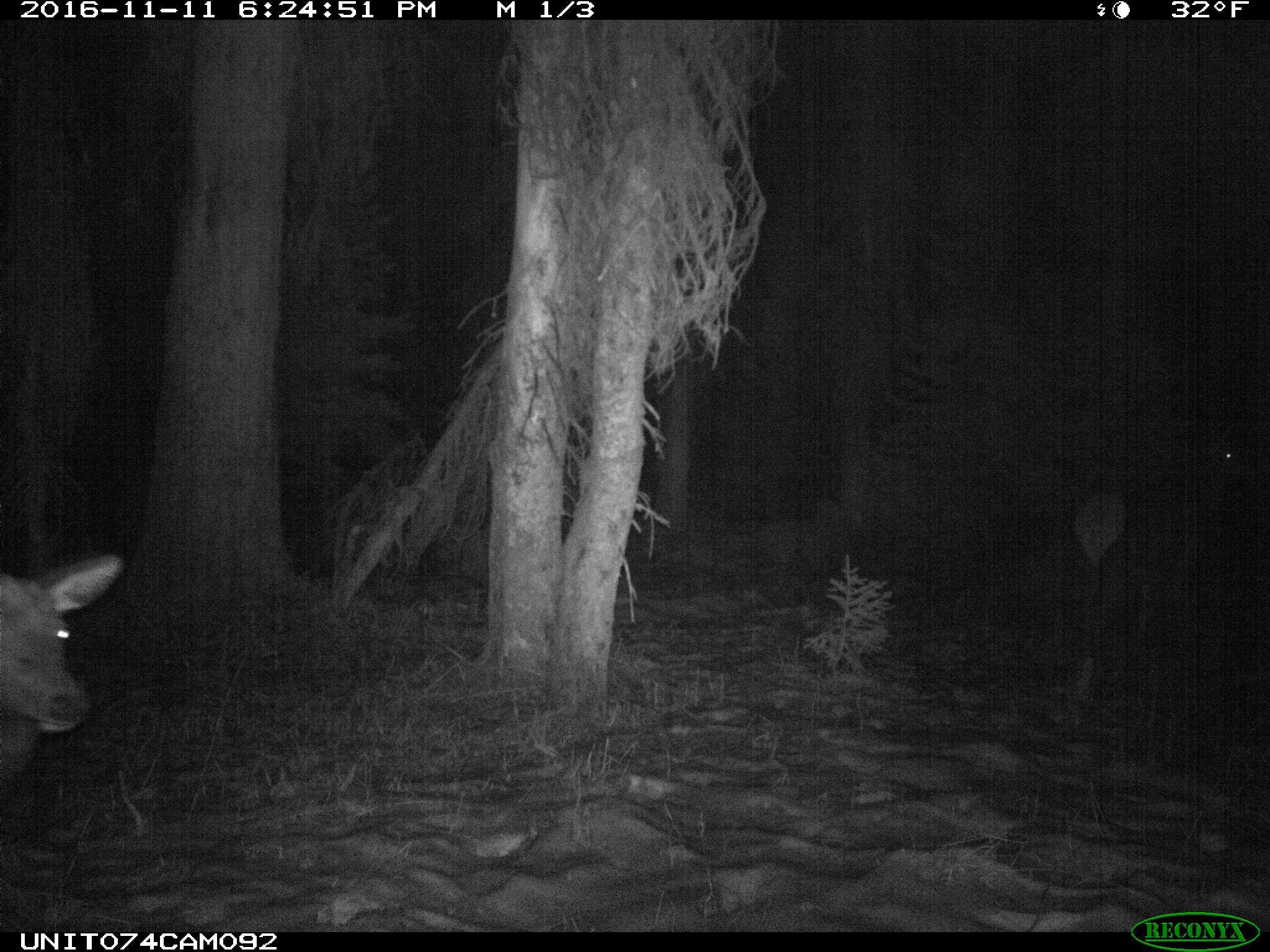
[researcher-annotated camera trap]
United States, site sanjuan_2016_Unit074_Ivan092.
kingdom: Animalia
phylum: Chordata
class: Mammalia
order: Artiodactyla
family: Cervidae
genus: Cervus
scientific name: Cervus elaphus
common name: red deer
Cervus elaphus (red deer).